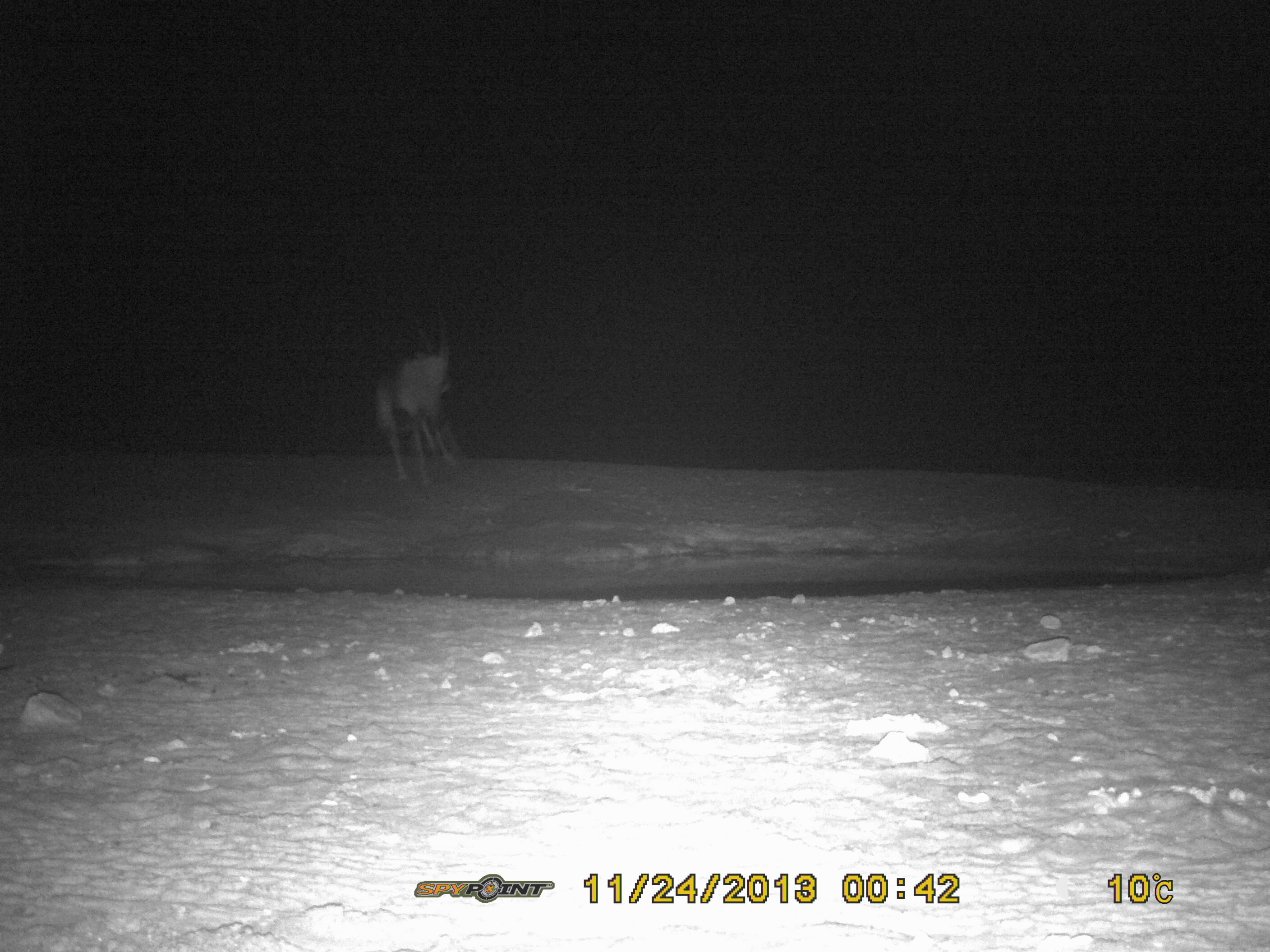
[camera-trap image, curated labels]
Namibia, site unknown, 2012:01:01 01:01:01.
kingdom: Animalia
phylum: Chordata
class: Mammalia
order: Artiodactyla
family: Bovidae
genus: Oryx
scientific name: Oryx gazella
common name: gemsbok